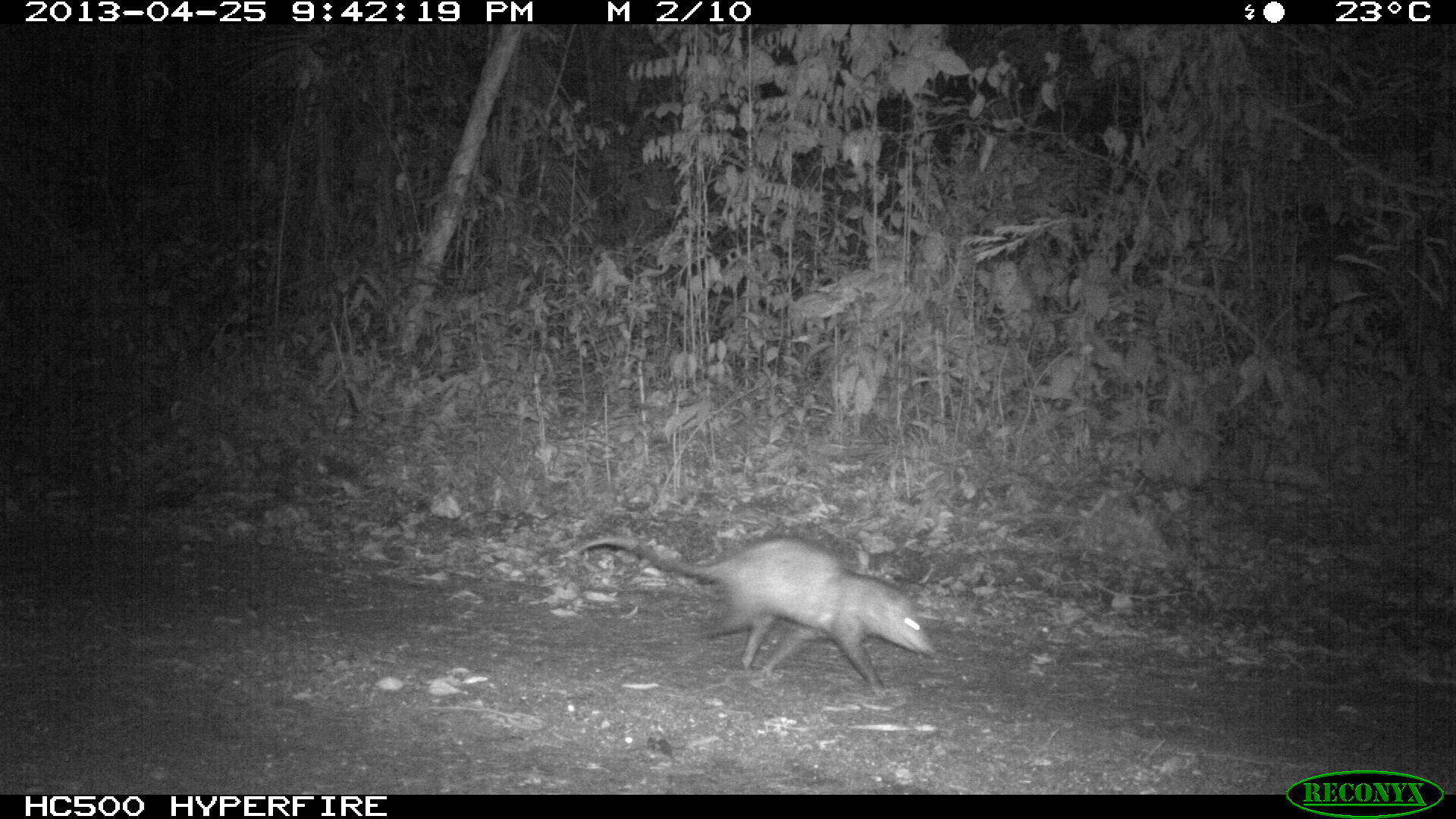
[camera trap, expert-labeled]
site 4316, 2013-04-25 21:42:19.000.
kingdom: Animalia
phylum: Chordata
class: Mammalia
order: Didelphimorphia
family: Didelphidae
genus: Didelphis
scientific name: Didelphis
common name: american opossums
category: didelphis sp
Didelphis sp (american opossums) (Didelphis), count 1.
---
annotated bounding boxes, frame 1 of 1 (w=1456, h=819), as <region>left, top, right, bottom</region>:
didelphis sp: <region>575, 533, 929, 696</region>